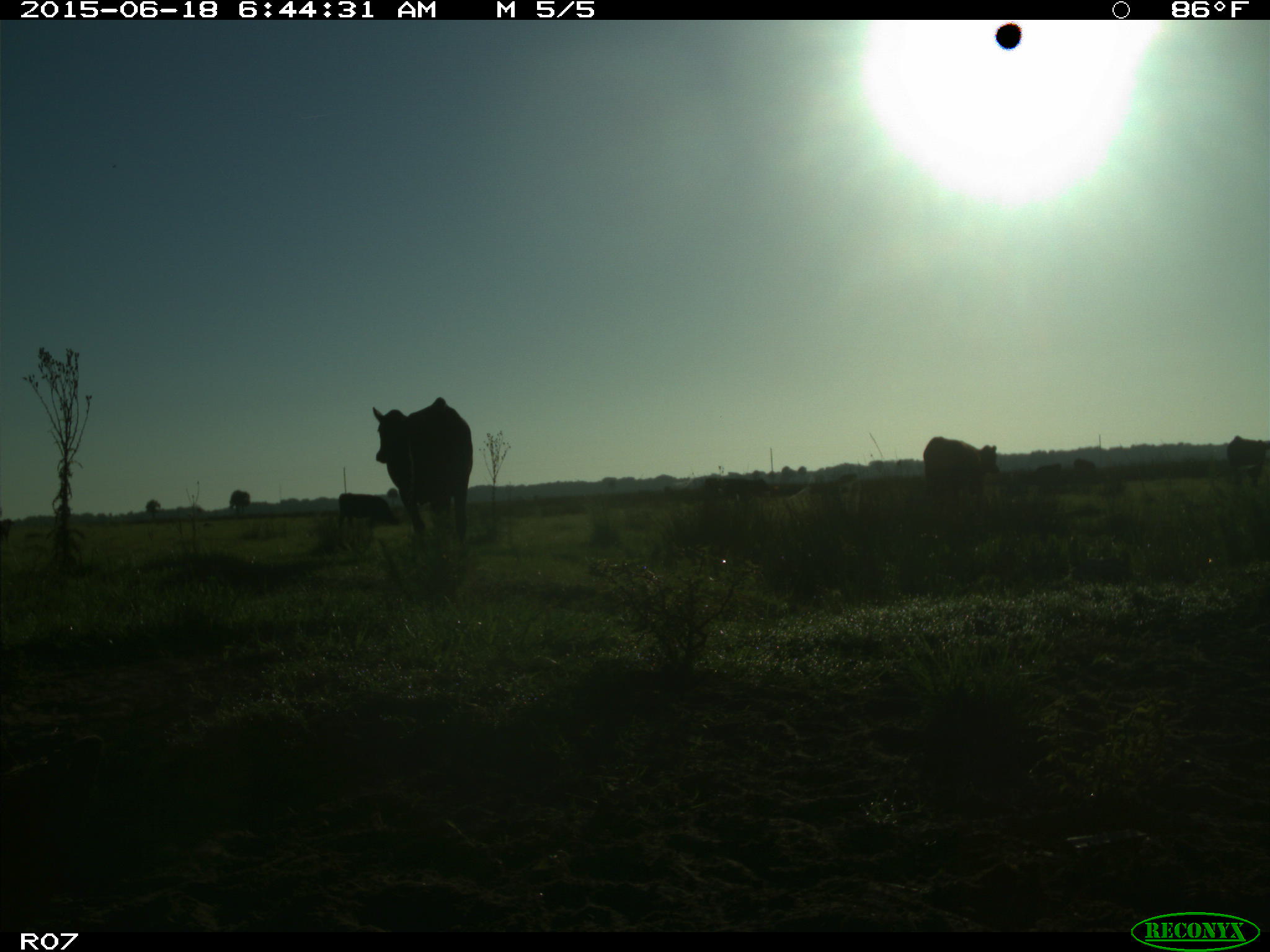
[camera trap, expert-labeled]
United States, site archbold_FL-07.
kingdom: Animalia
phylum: Chordata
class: Mammalia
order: Artiodactyla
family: Bovidae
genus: Bos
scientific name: Bos taurus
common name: domestic cow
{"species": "Bos taurus (domestic cow)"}